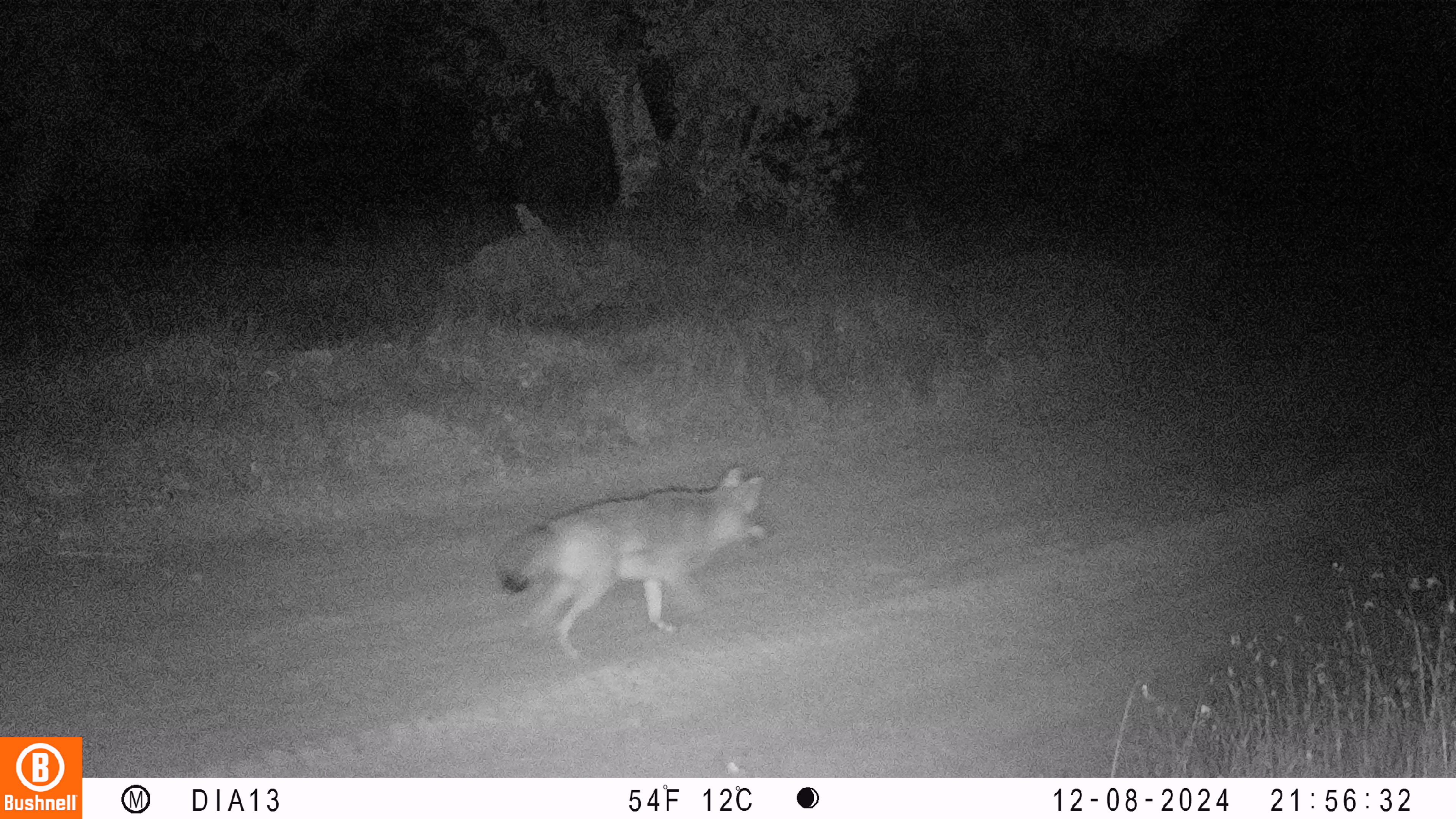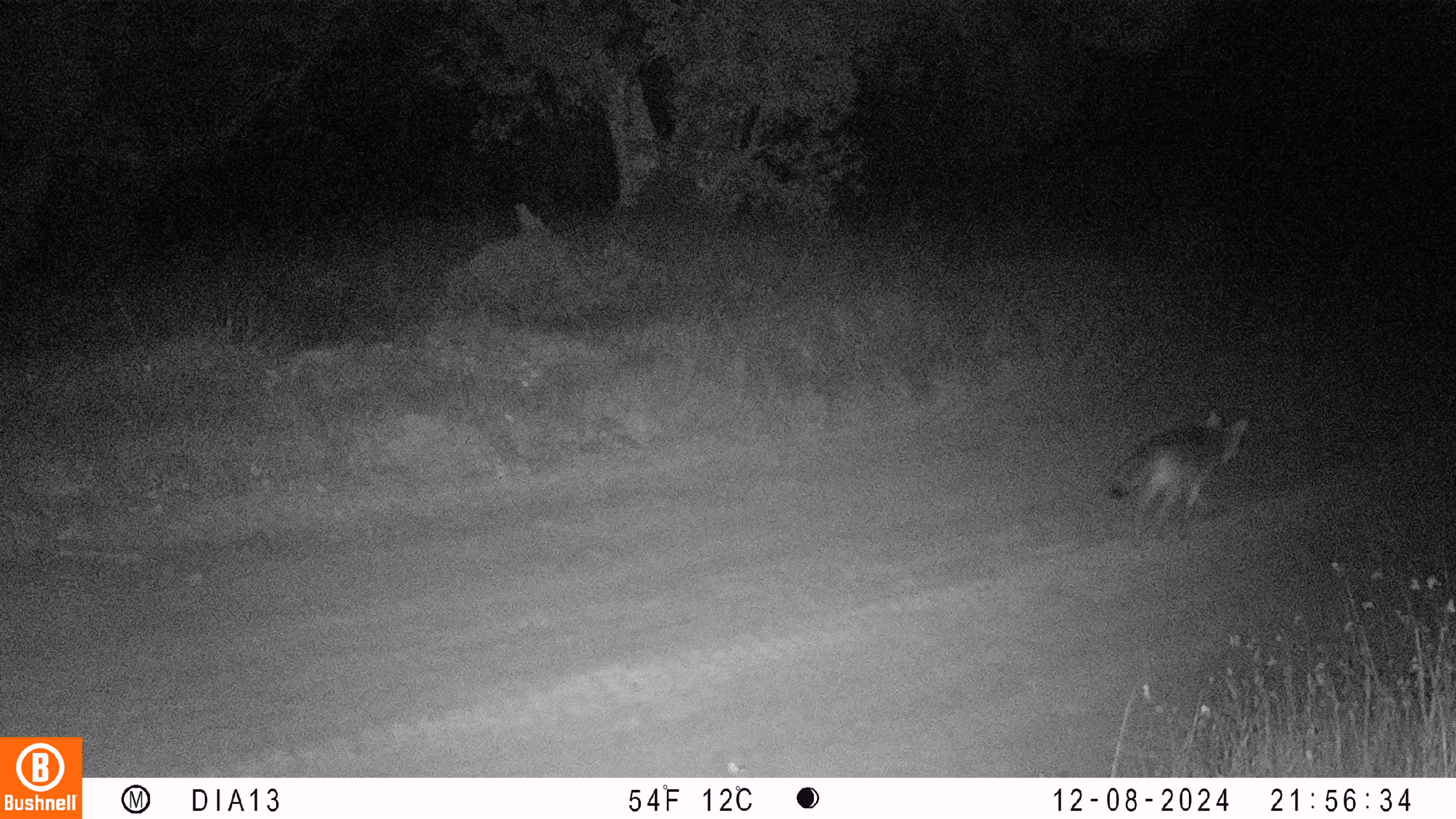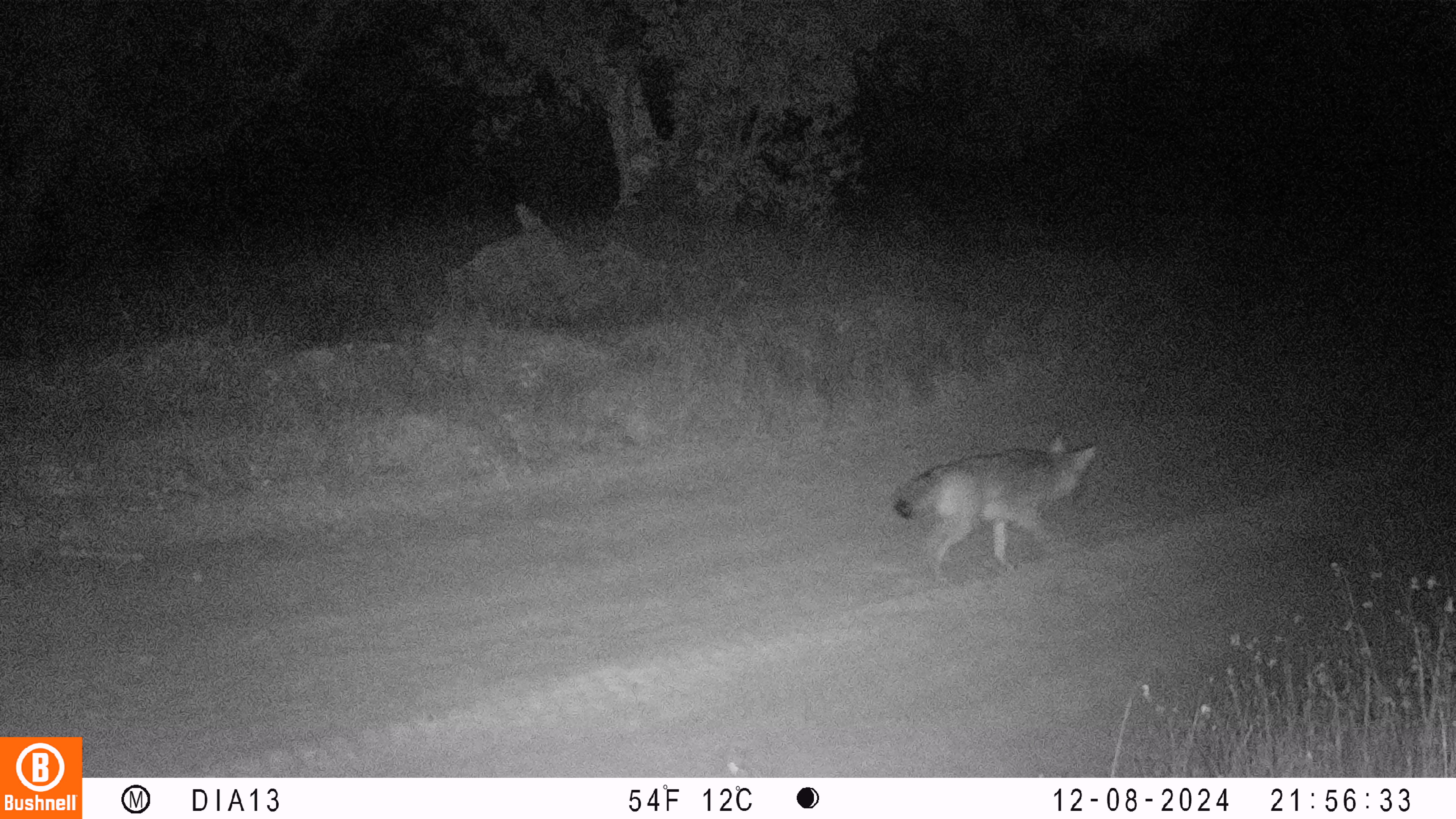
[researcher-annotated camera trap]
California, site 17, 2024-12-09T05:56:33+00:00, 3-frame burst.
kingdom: Animalia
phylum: Chordata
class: Mammalia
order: Carnivora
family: Canidae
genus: Canis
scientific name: Canis latrans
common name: coyote